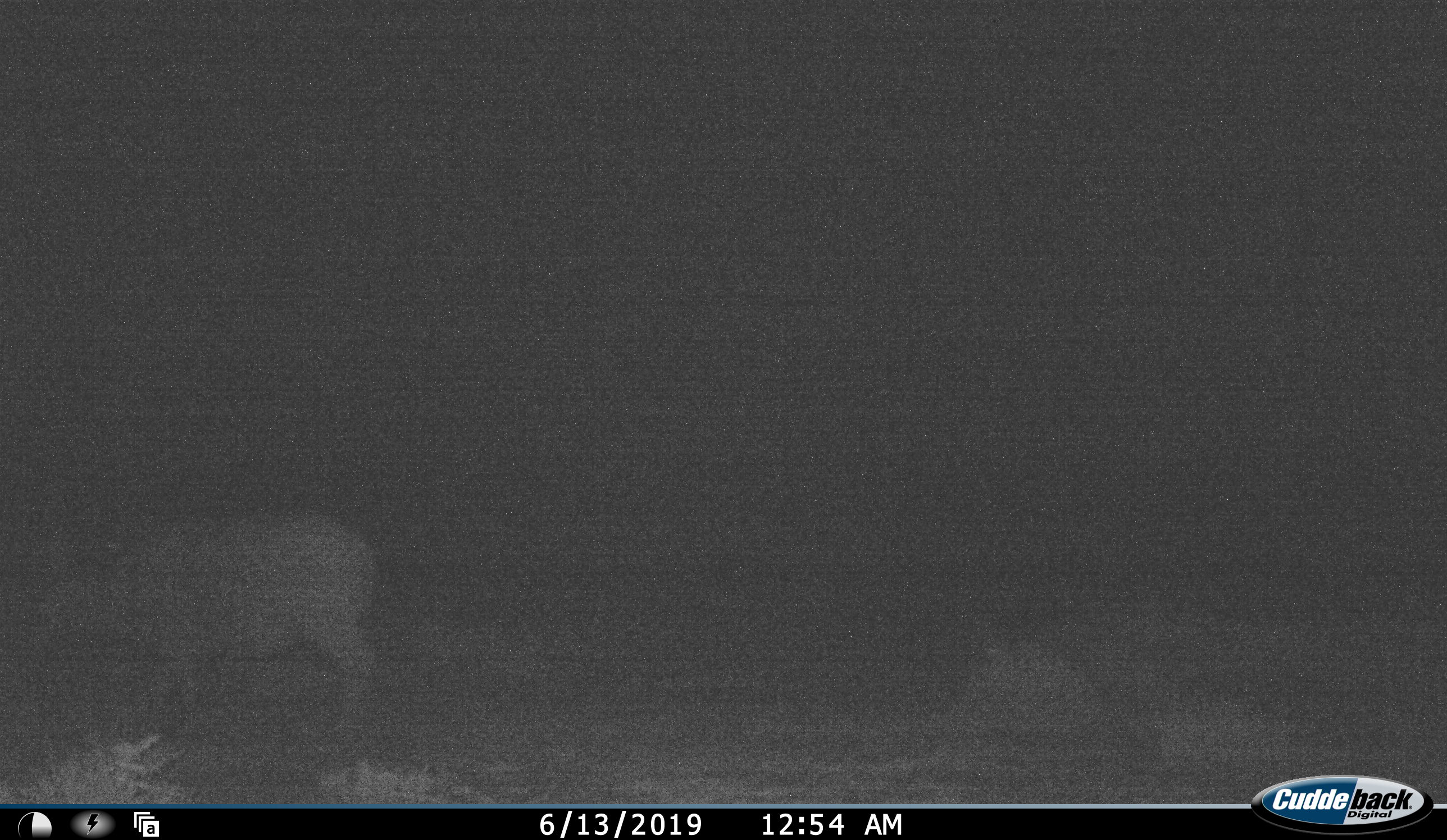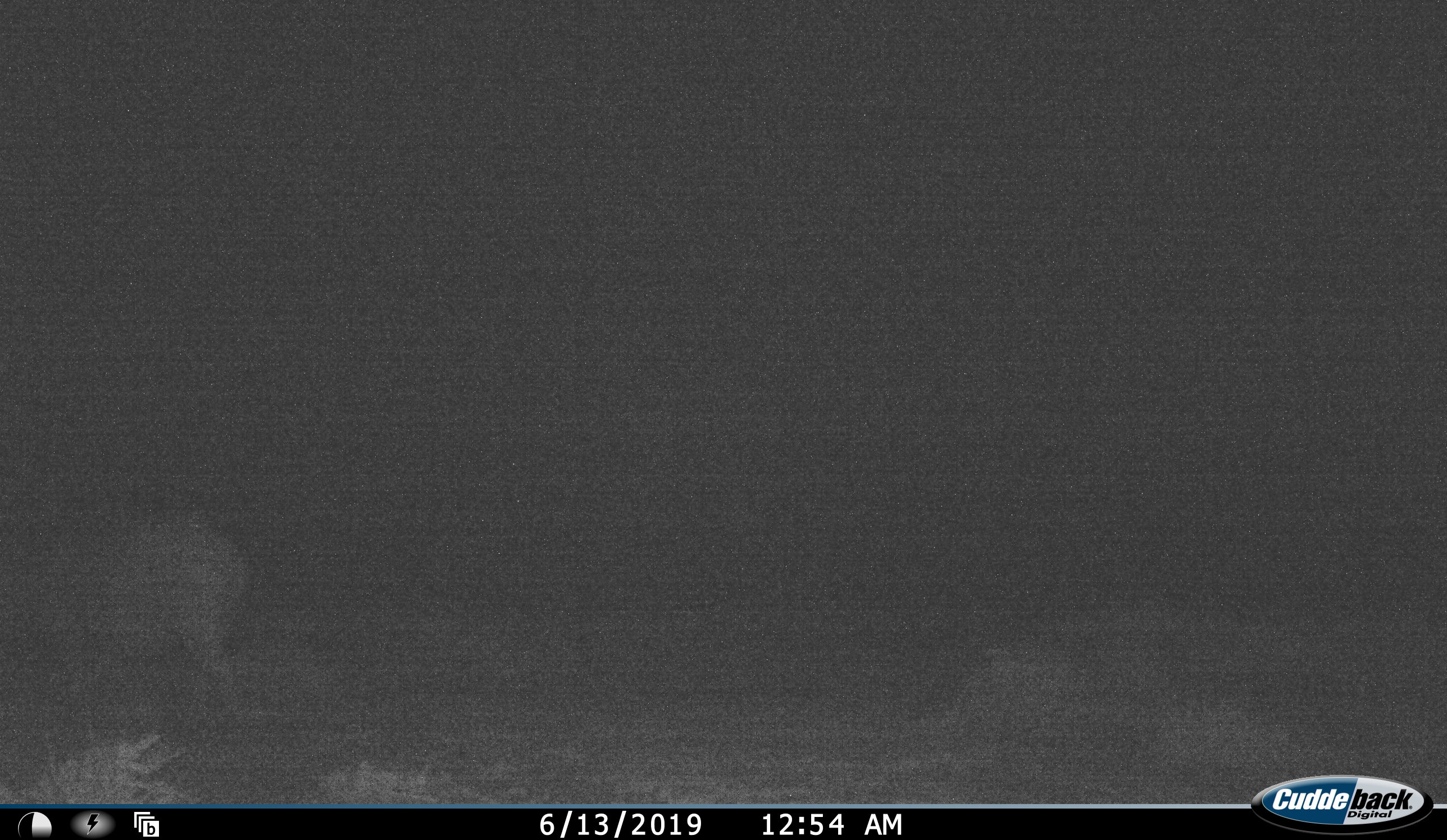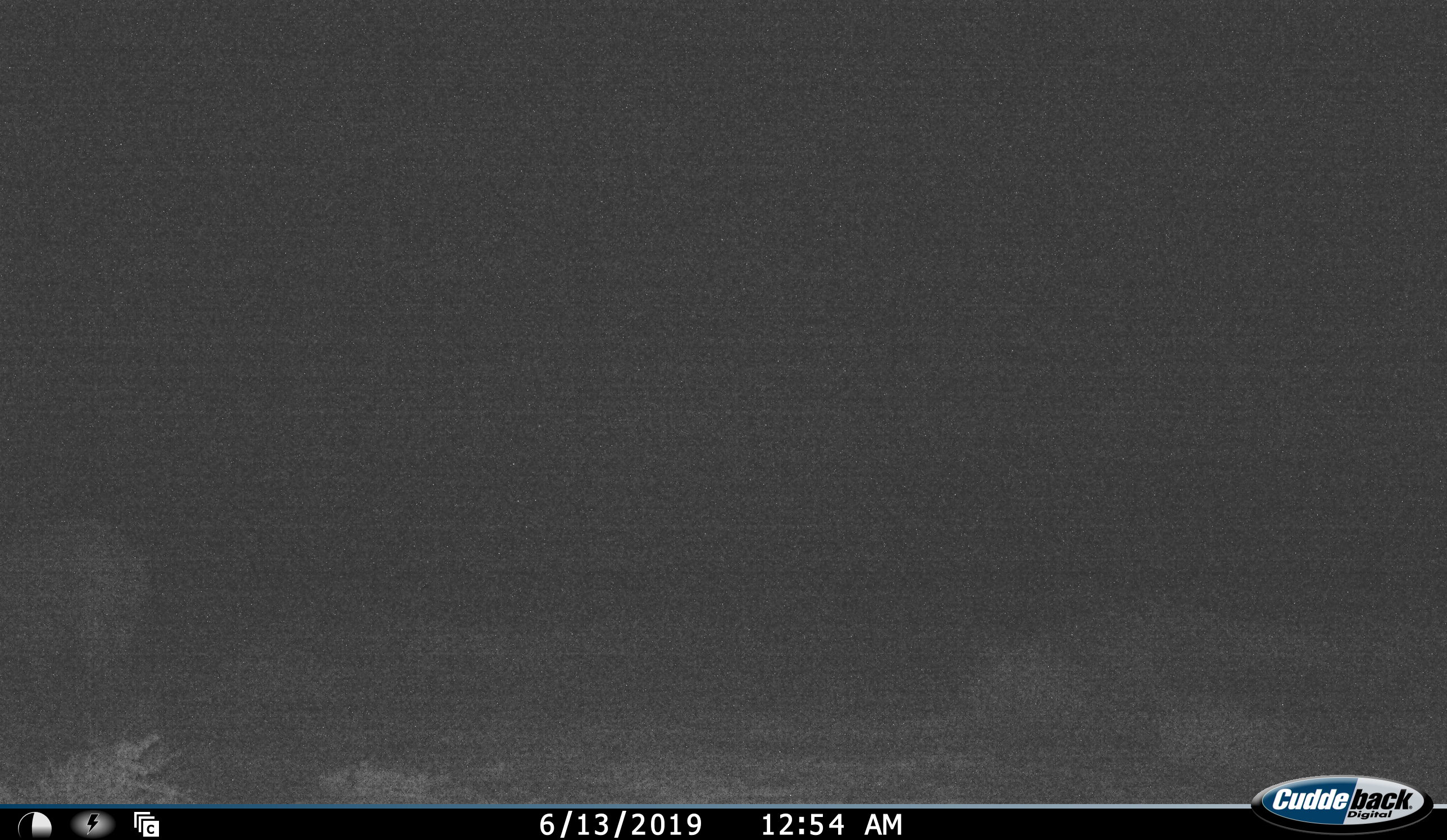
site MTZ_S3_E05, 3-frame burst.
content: unidentified animal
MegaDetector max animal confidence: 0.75